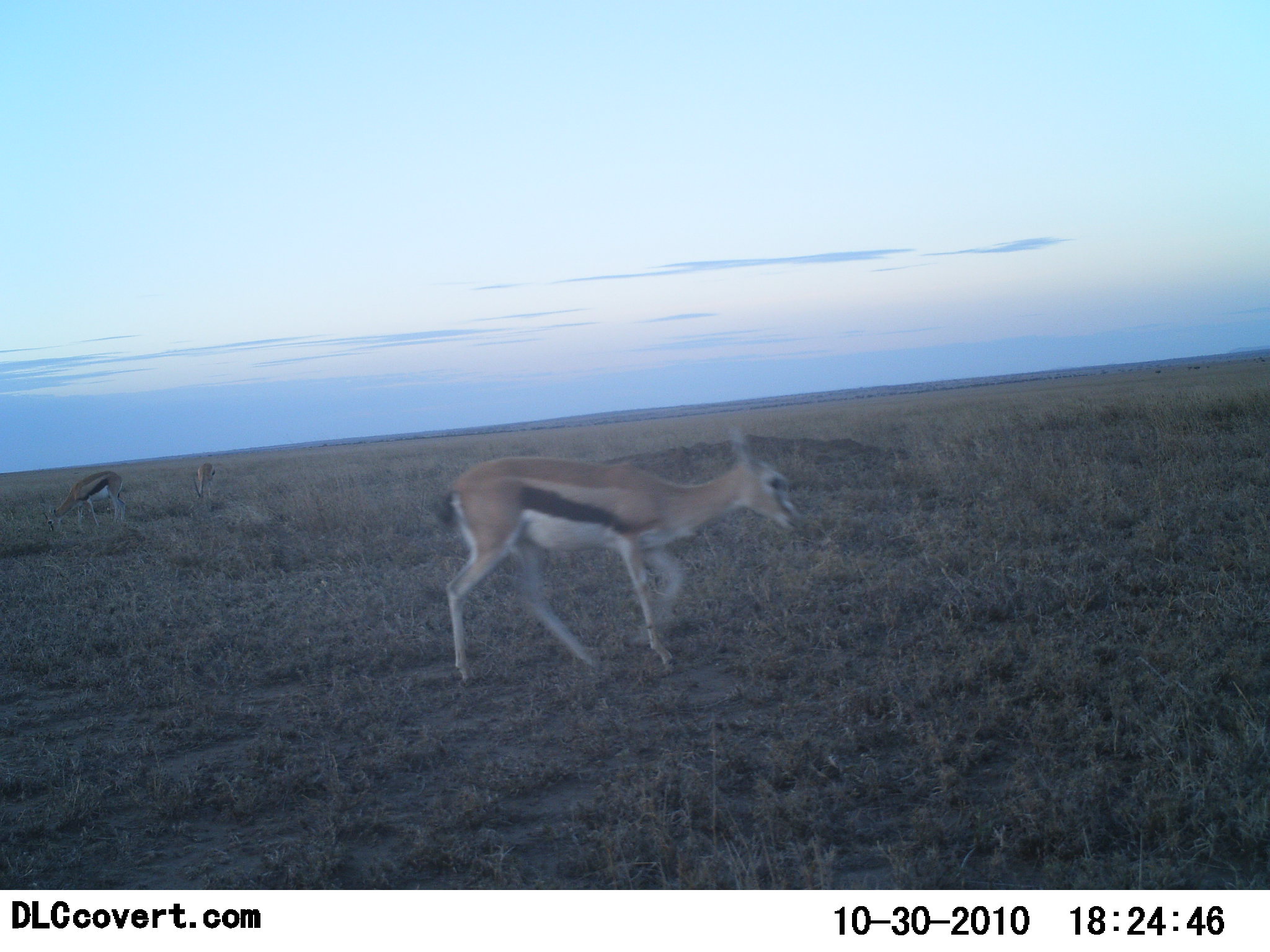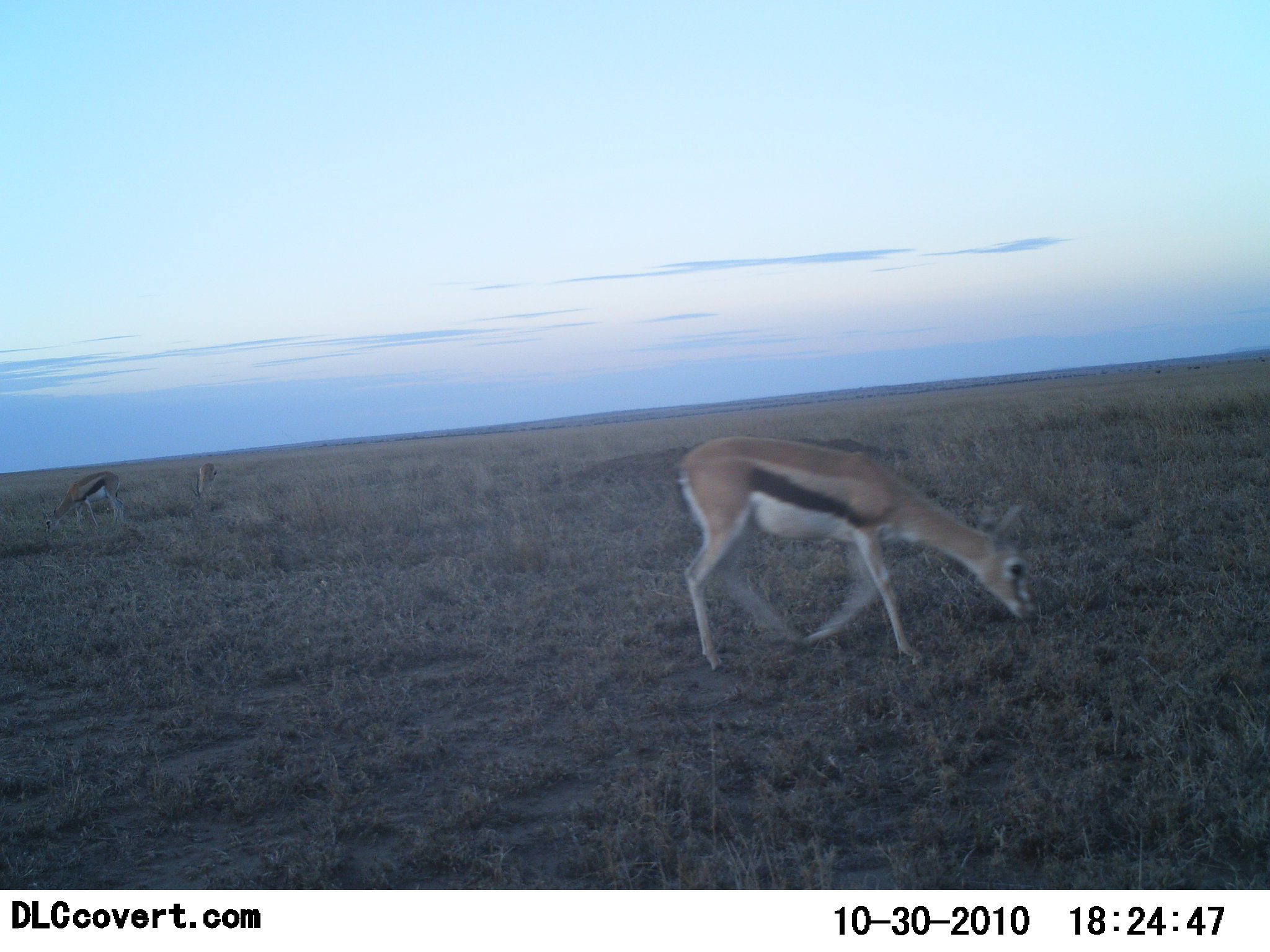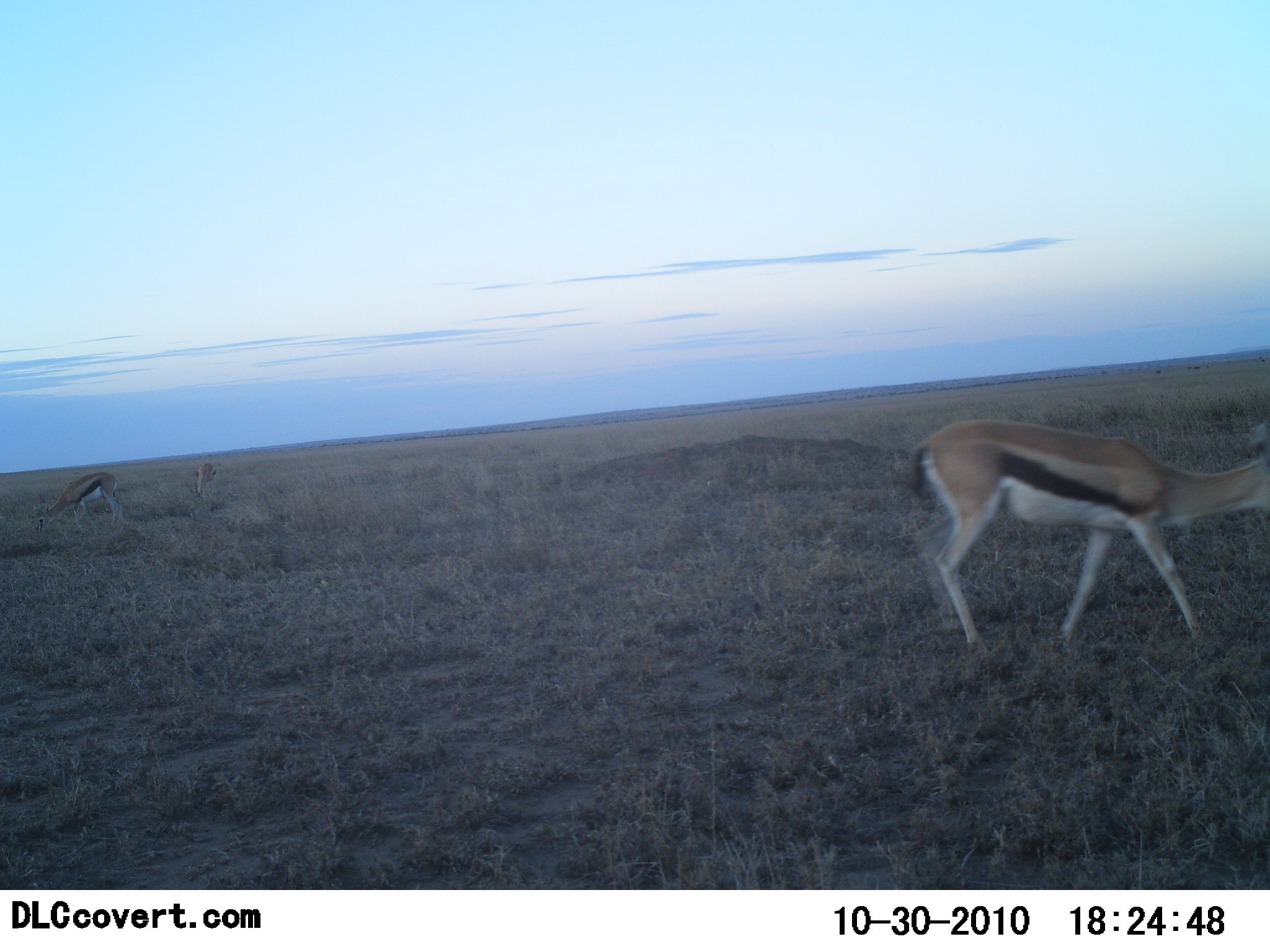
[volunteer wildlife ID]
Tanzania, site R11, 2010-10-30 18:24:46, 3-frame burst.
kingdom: Animalia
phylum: Chordata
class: Mammalia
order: Artiodactyla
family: Bovidae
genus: Eudorcas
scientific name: Eudorcas thomsonii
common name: thomson's gazelle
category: gazellethomsons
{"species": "gazellethomsons (thomson's gazelle) (Eudorcas thomsonii)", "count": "3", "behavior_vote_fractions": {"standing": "17%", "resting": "0%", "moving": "39%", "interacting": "0%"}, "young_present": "6%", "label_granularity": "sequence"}